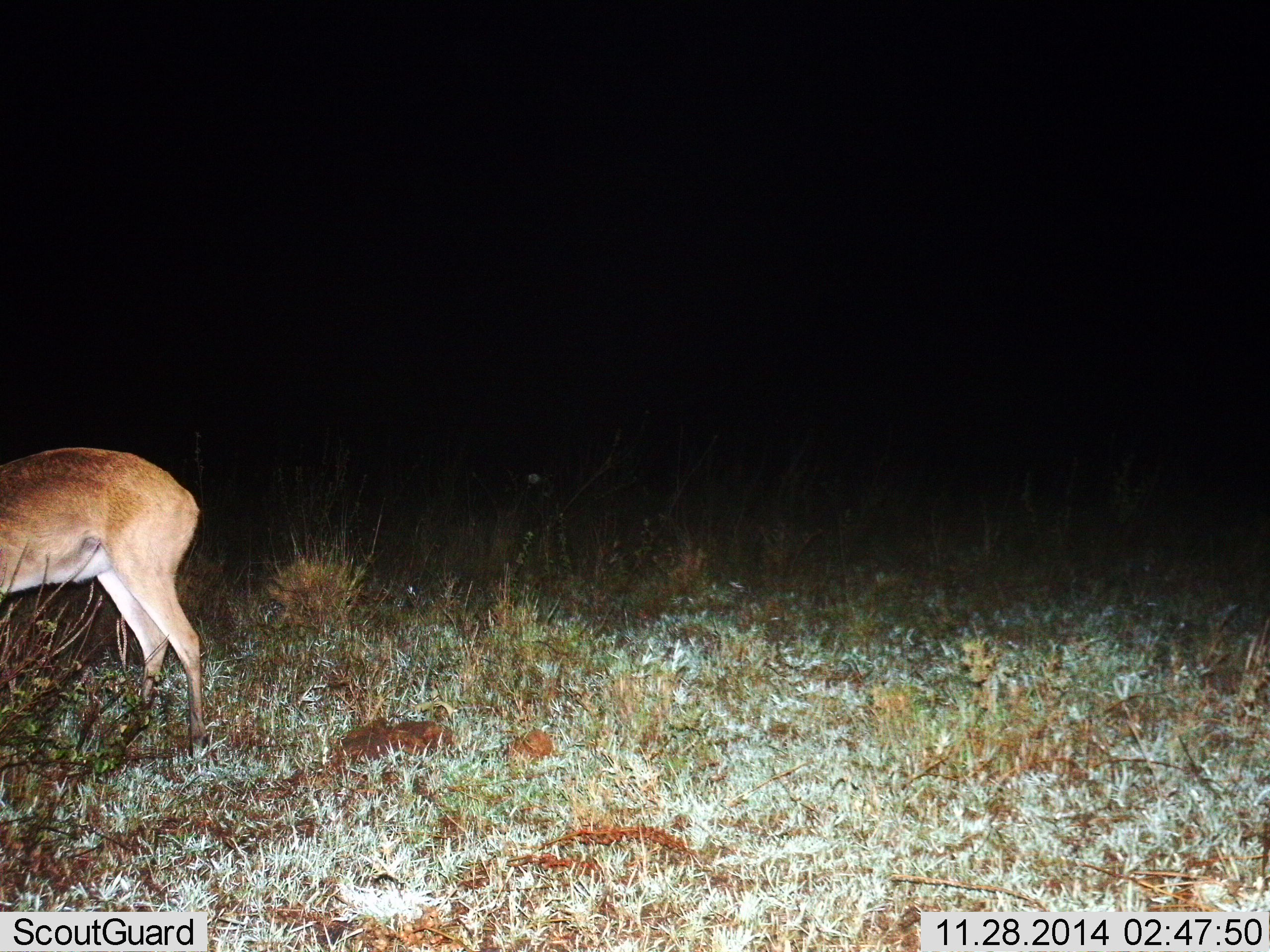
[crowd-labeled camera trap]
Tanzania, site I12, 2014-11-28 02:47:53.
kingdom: Animalia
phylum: Chordata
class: Mammalia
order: Artiodactyla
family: Bovidae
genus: Redunca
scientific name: Redunca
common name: reedbuck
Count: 1.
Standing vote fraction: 90%.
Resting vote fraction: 0%.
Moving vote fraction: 0%.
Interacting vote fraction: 0%.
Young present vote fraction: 0%.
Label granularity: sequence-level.